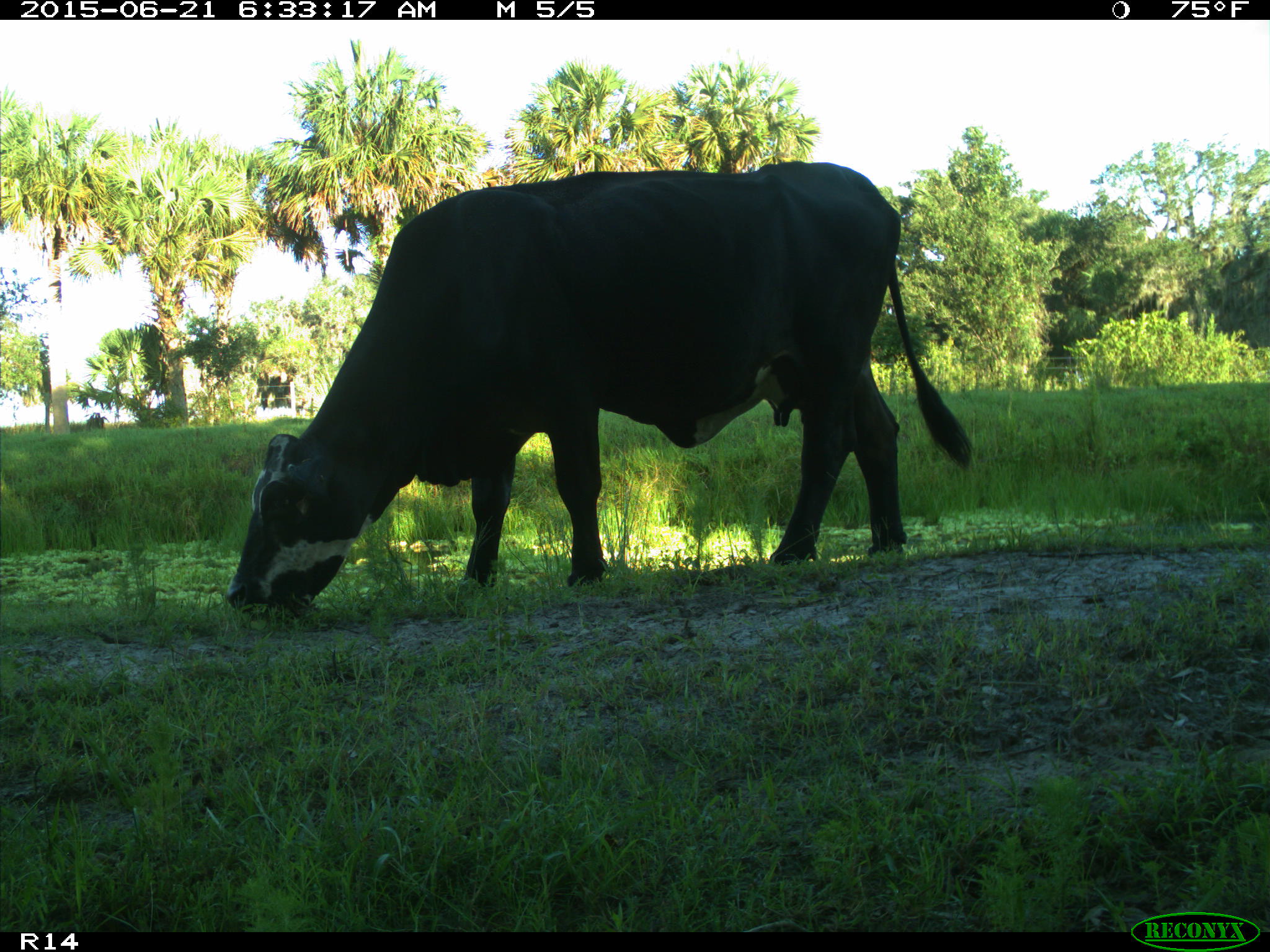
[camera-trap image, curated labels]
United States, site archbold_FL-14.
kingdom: Animalia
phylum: Chordata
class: Mammalia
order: Artiodactyla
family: Bovidae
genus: Bos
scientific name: Bos taurus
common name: domestic cow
Bos taurus (domestic cow).